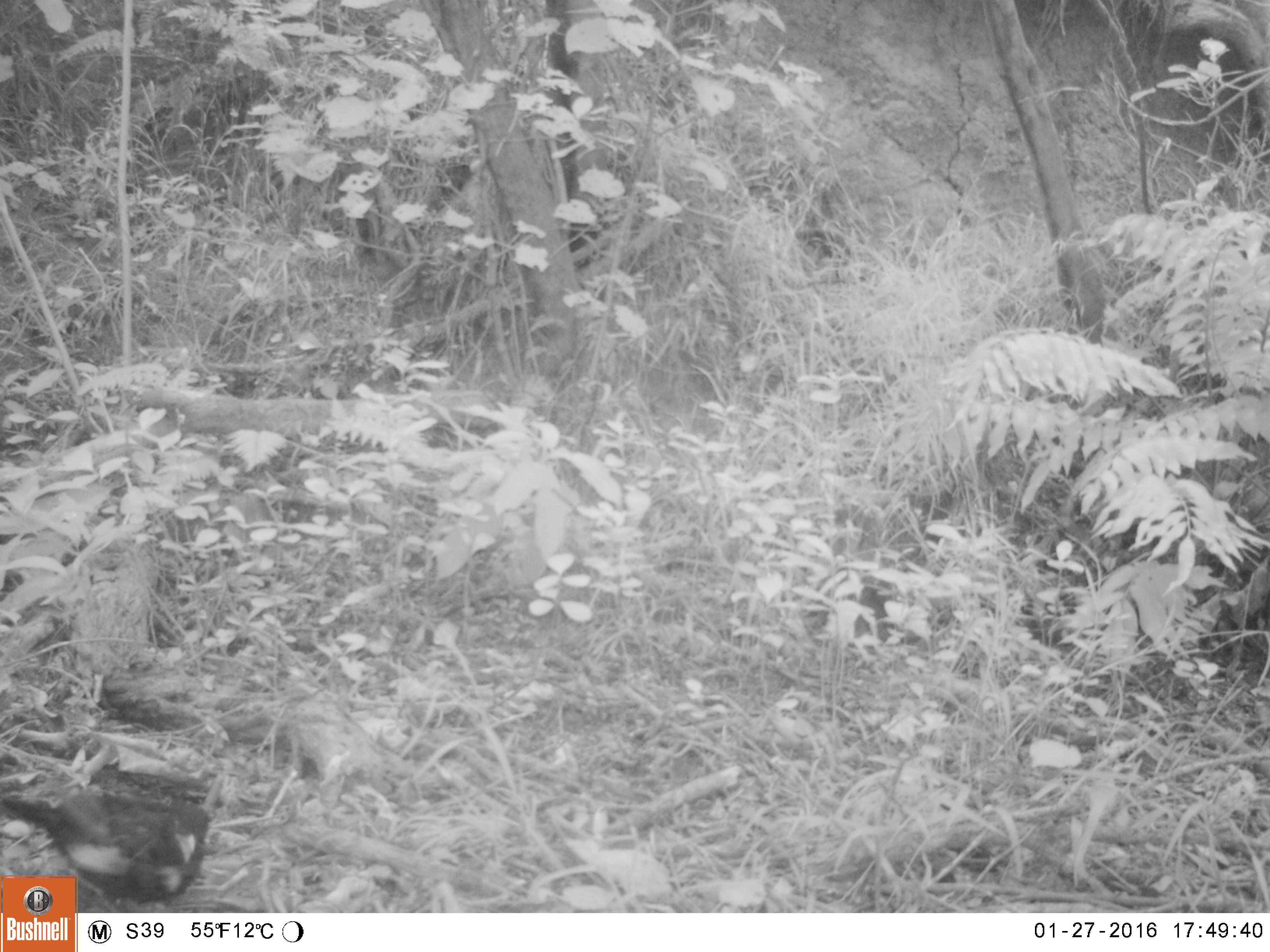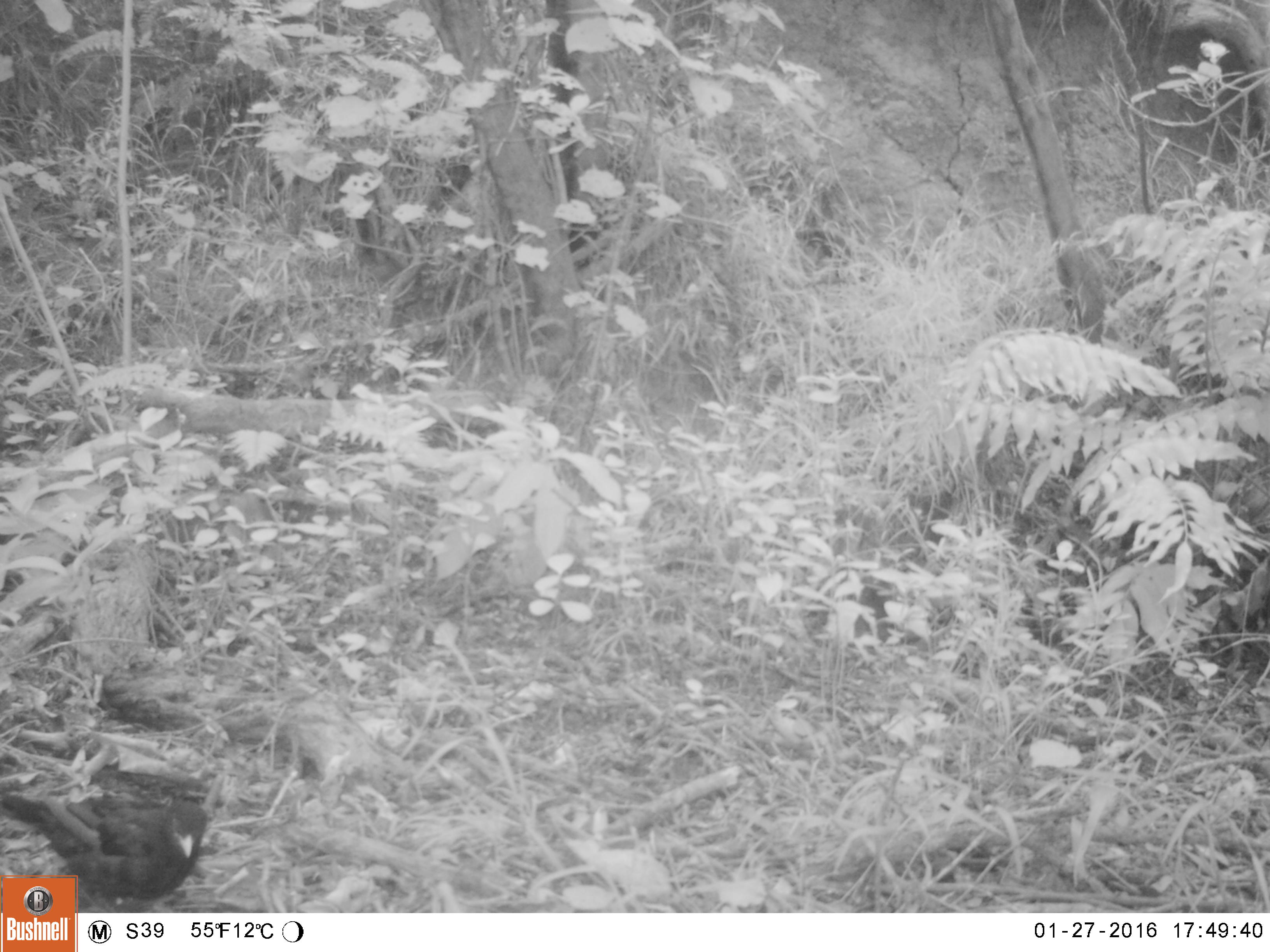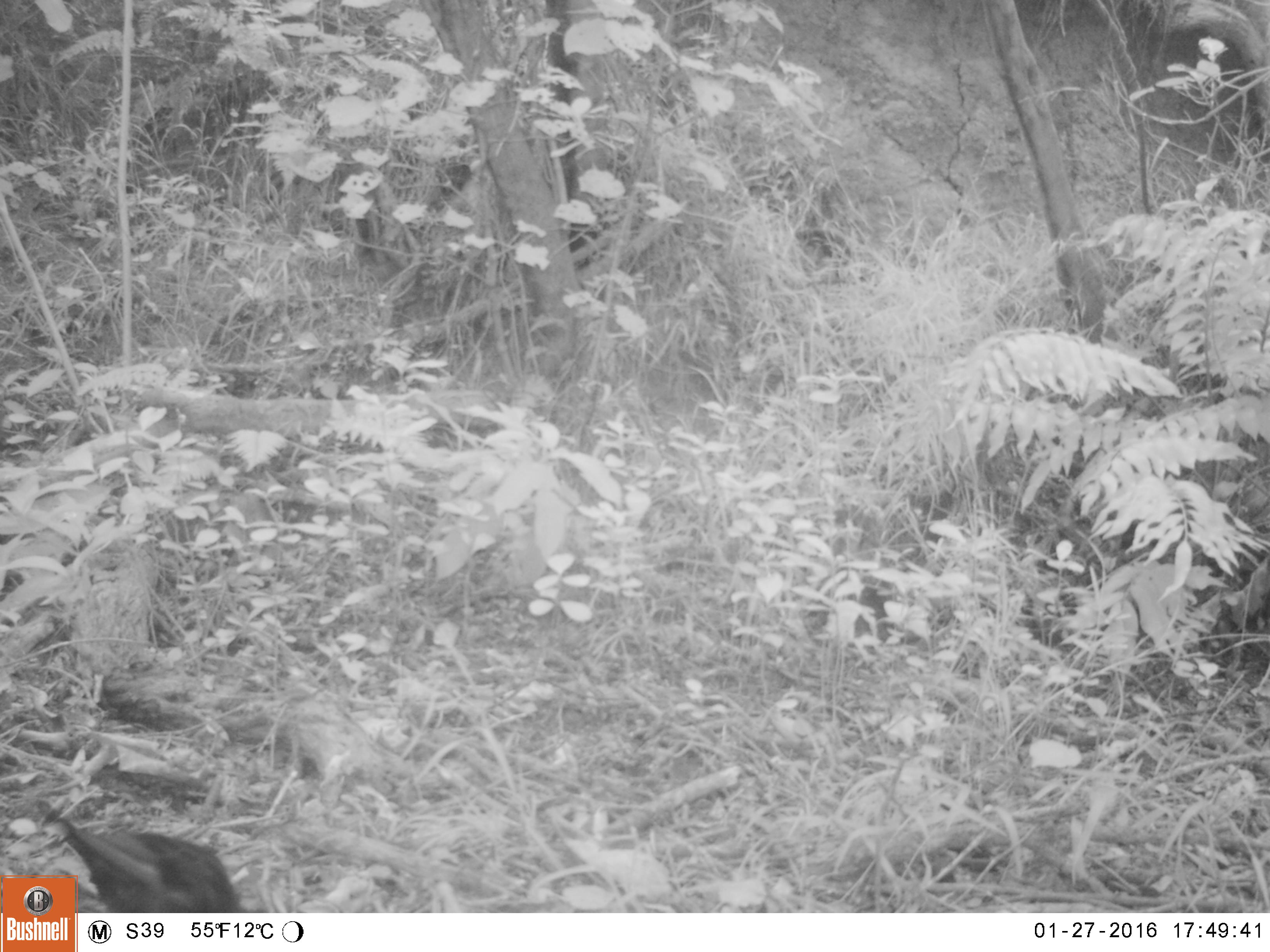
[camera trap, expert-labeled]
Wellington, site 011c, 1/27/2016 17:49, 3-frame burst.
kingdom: Animalia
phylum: Chordata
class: Aves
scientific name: Aves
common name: bird